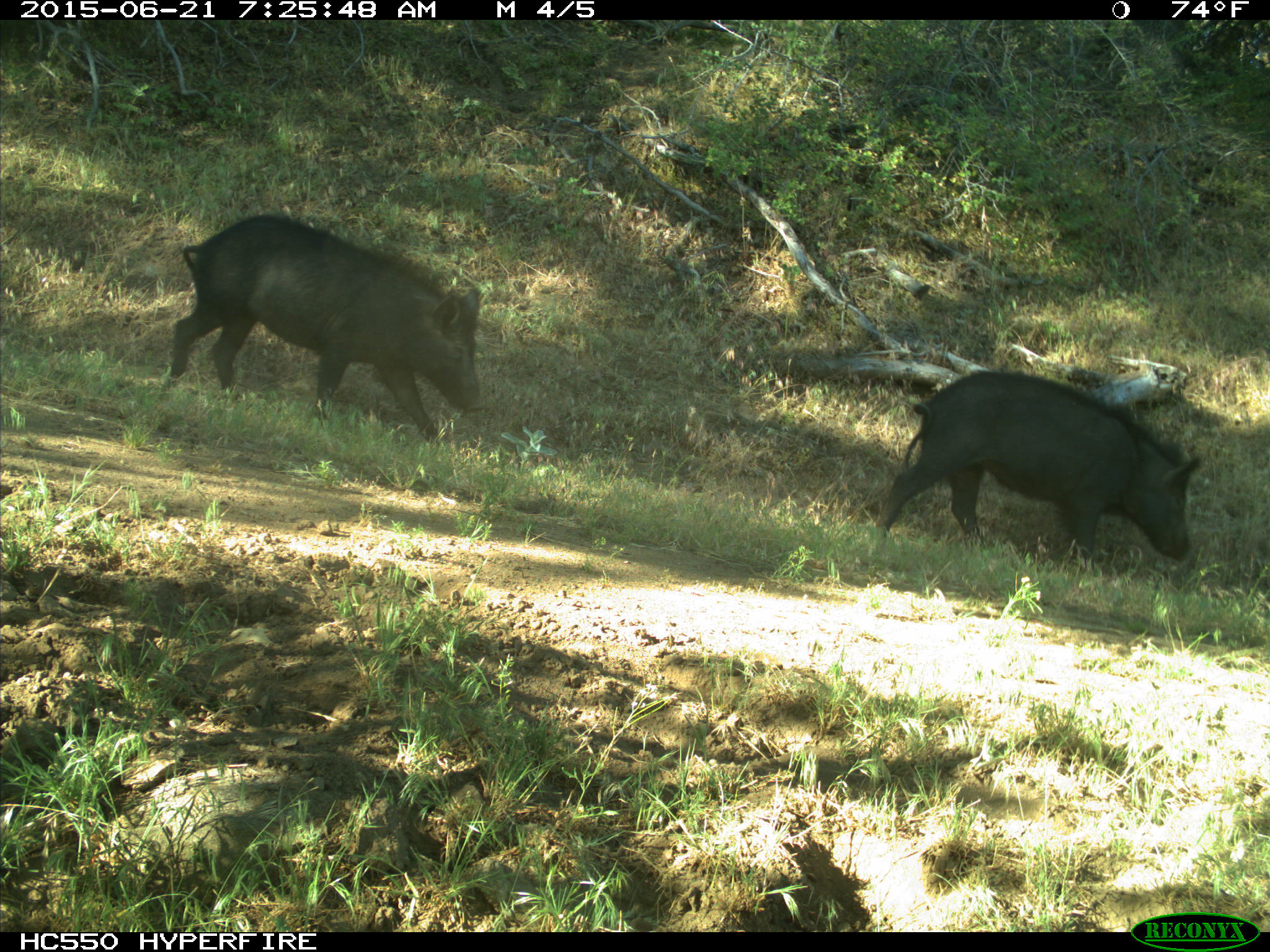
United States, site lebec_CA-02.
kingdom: Animalia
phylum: Chordata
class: Mammalia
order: Artiodactyla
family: Suidae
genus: Sus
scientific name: Sus scrofa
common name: wild boar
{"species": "Sus scrofa (wild boar)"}